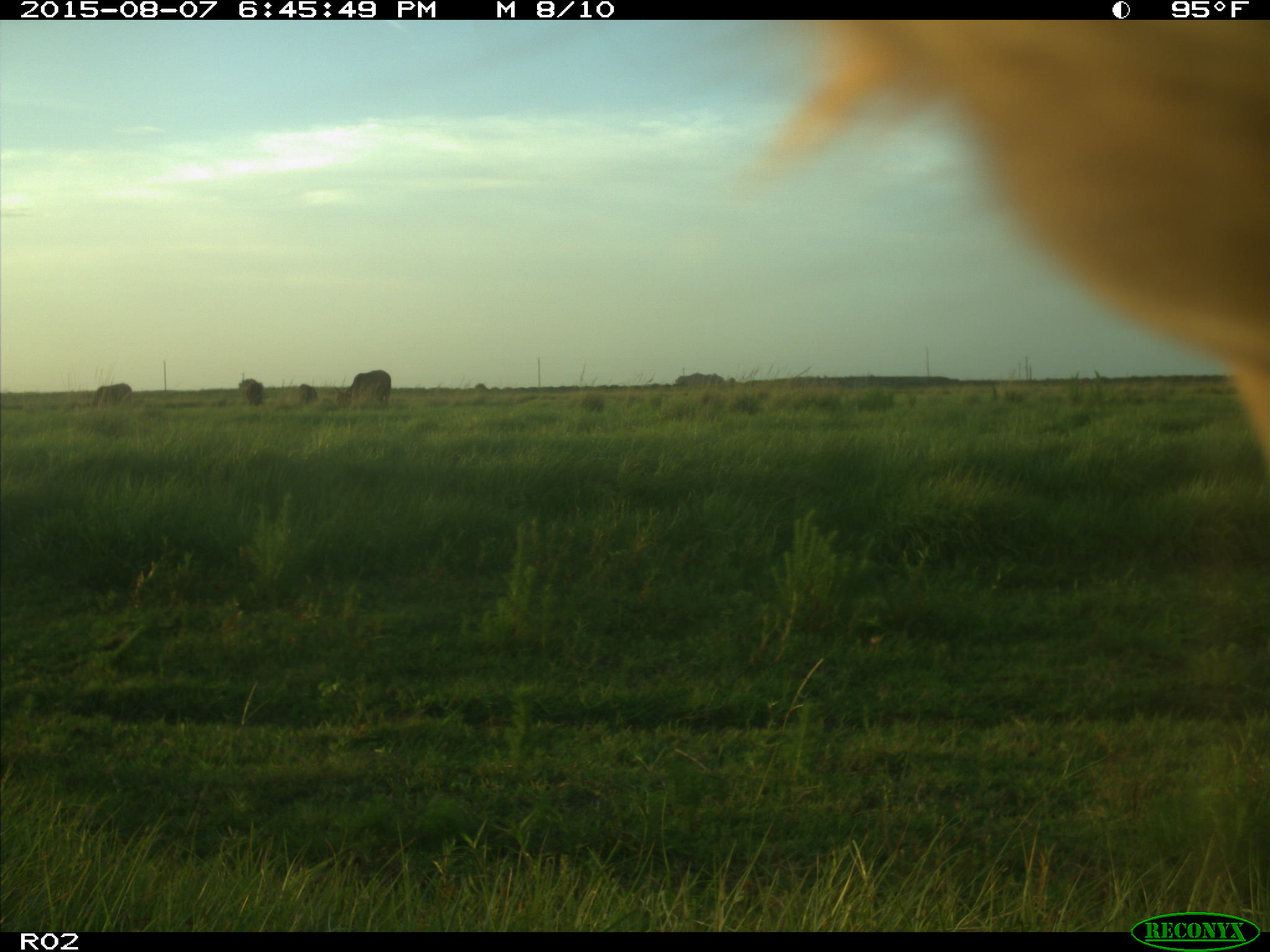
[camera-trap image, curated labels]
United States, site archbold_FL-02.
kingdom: Animalia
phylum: Chordata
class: Mammalia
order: Artiodactyla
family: Bovidae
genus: Bos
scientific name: Bos taurus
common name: domestic cow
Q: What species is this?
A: Bos taurus (domestic cow).